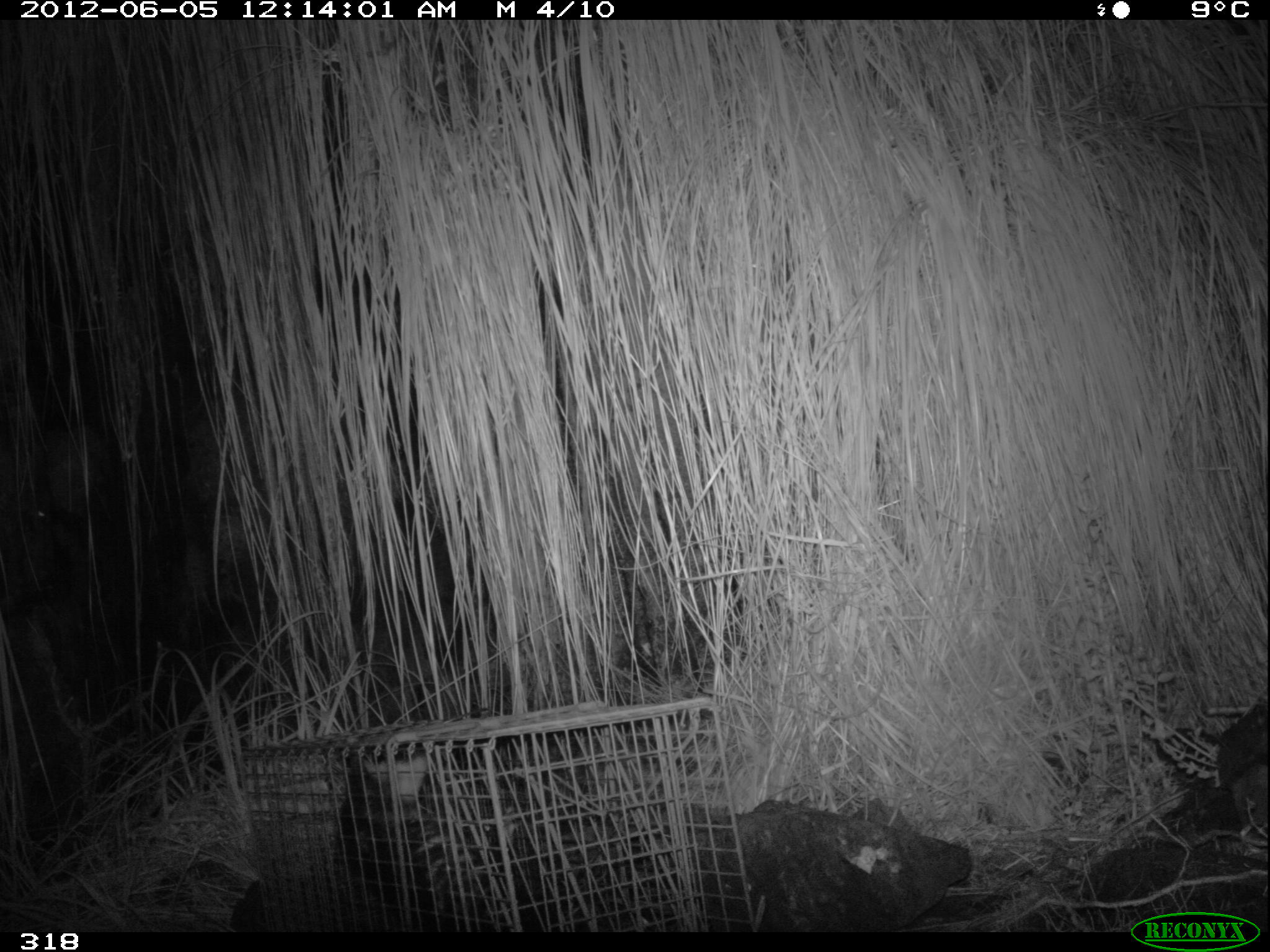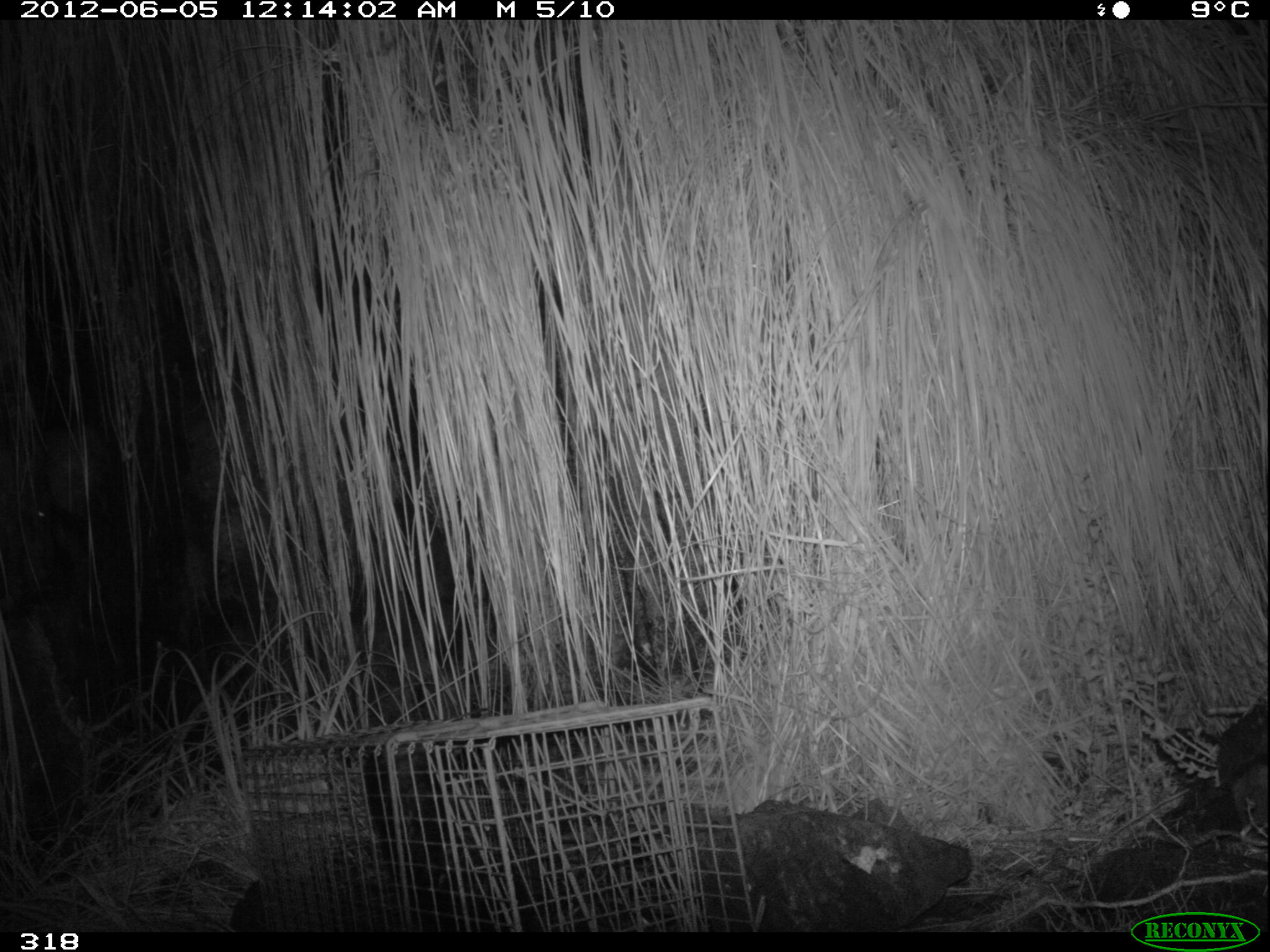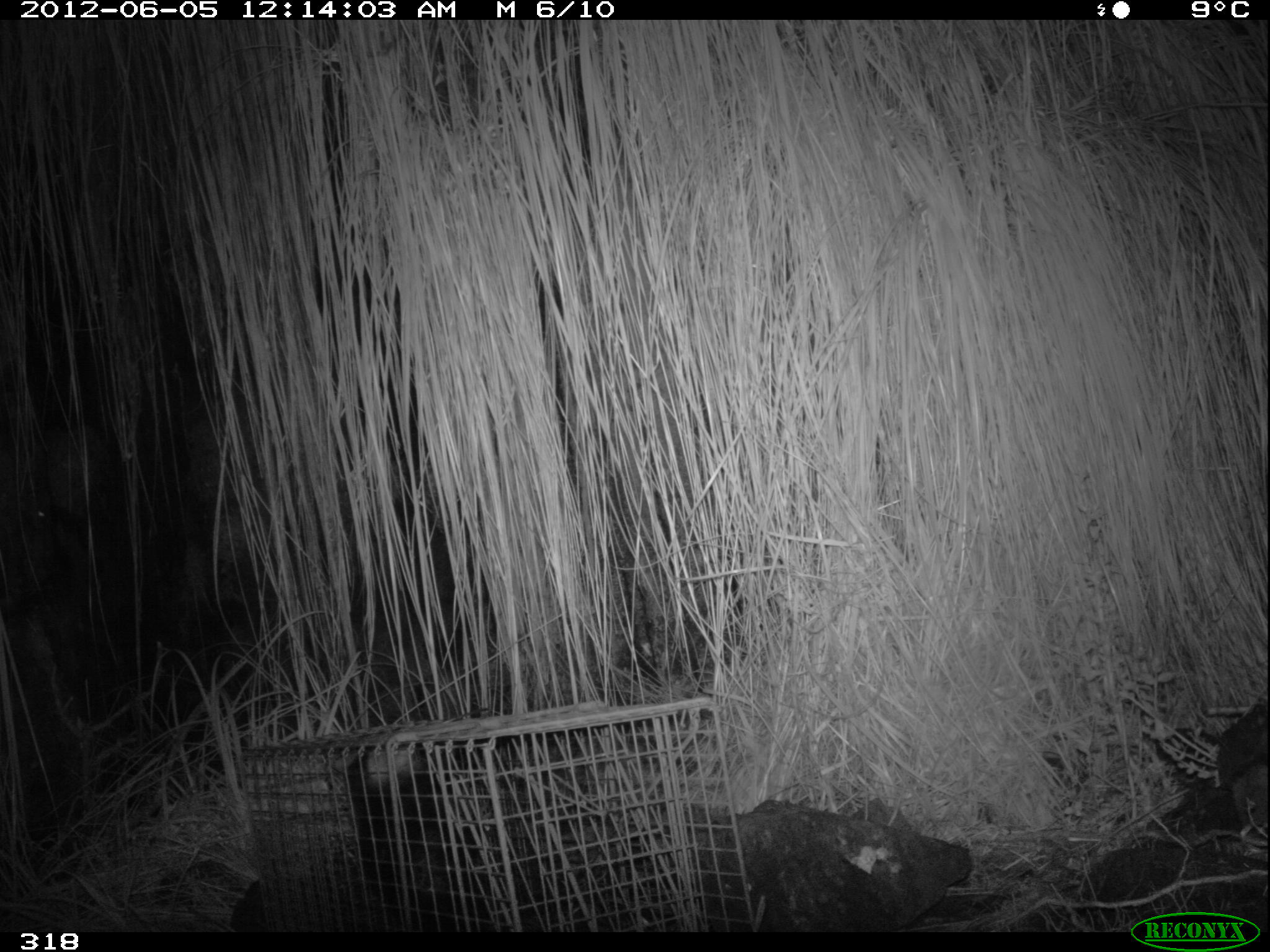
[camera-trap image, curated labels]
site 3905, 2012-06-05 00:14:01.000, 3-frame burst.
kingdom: Animalia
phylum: Chordata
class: Mammalia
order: Didelphimorphia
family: Didelphidae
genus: Didelphis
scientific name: Didelphis pernigra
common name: andean white-eared opossum